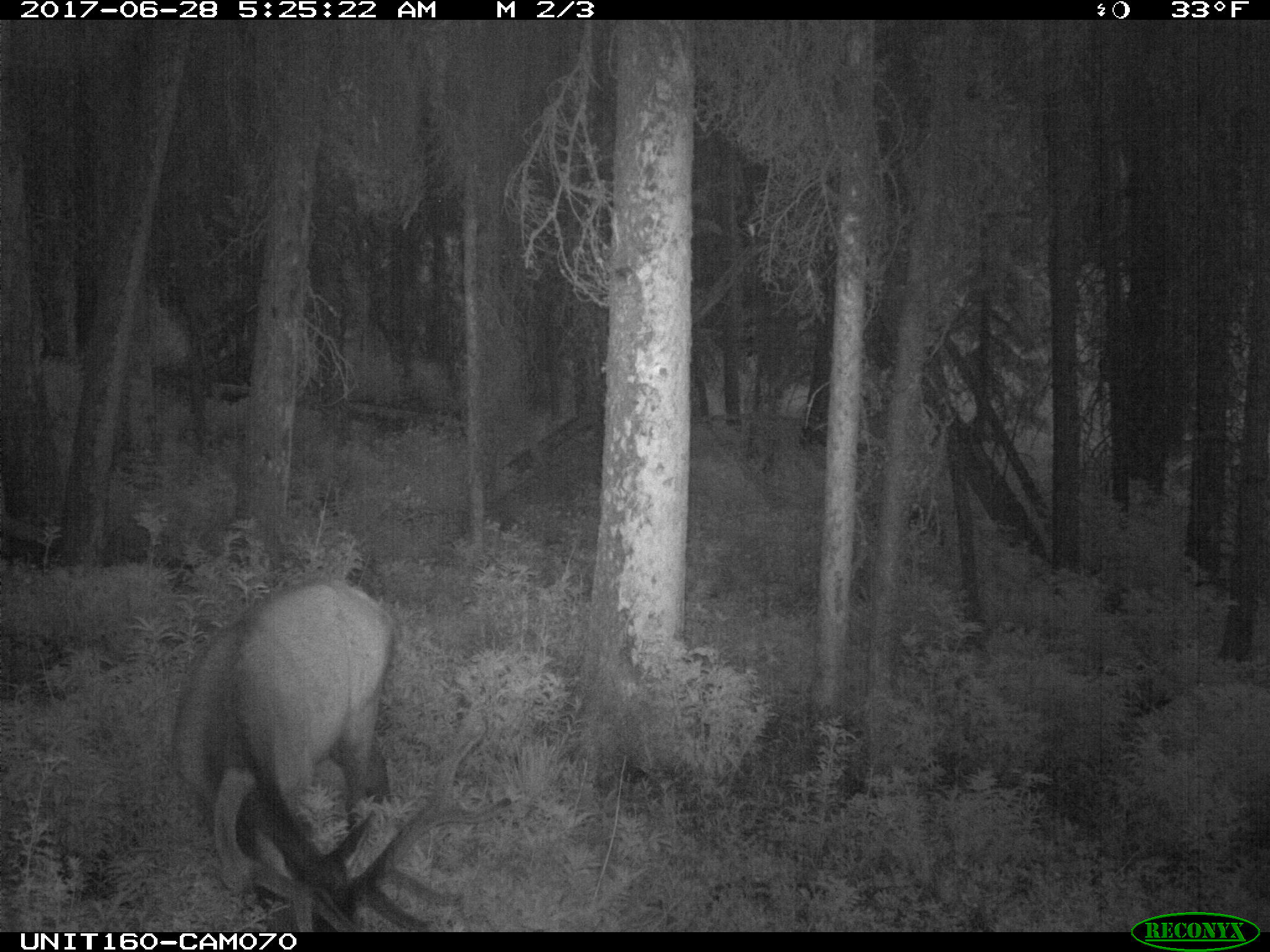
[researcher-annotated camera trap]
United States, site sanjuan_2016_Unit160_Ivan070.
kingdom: Animalia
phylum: Chordata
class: Mammalia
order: Artiodactyla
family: Cervidae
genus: Cervus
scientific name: Cervus elaphus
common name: red deer